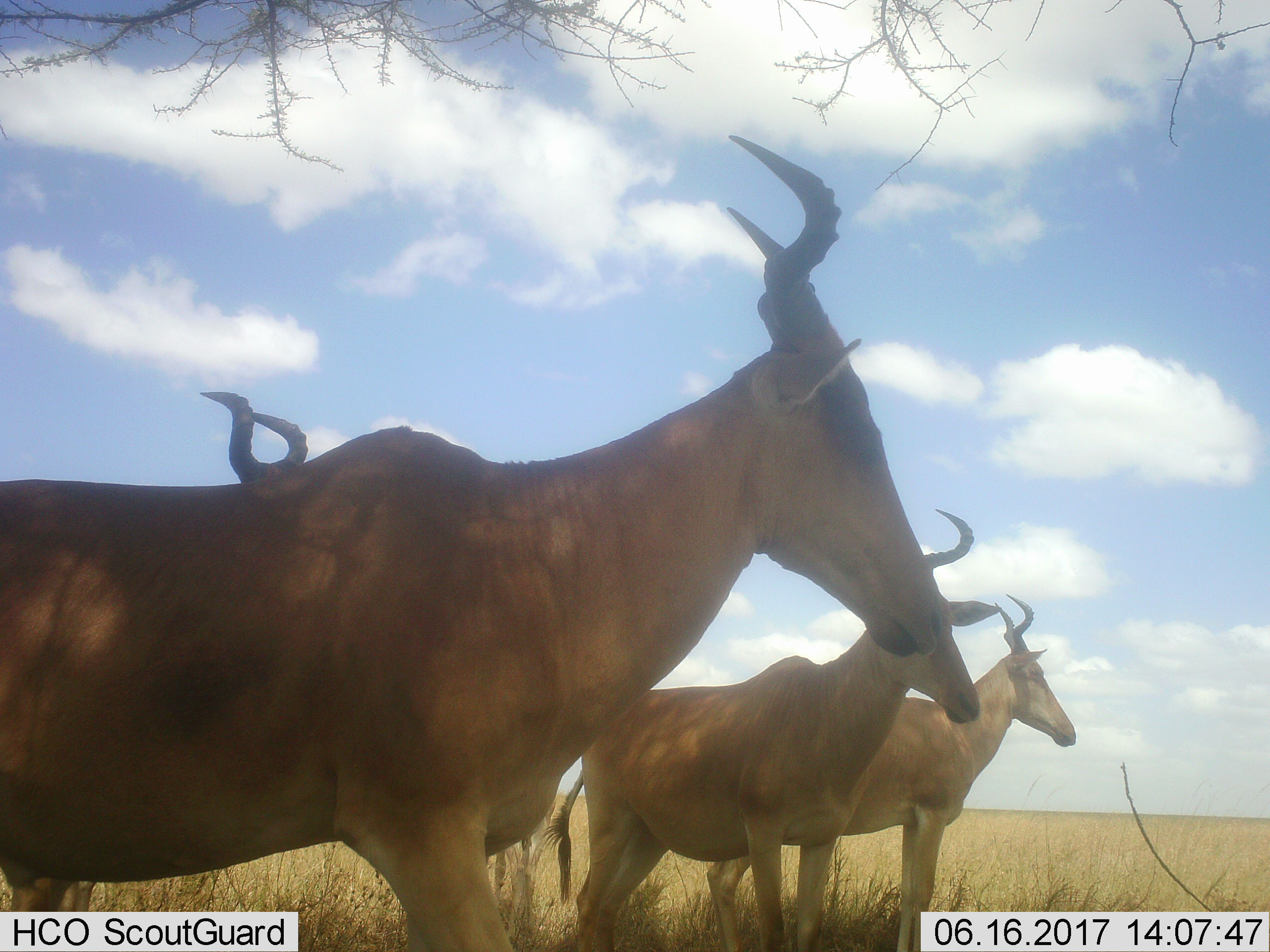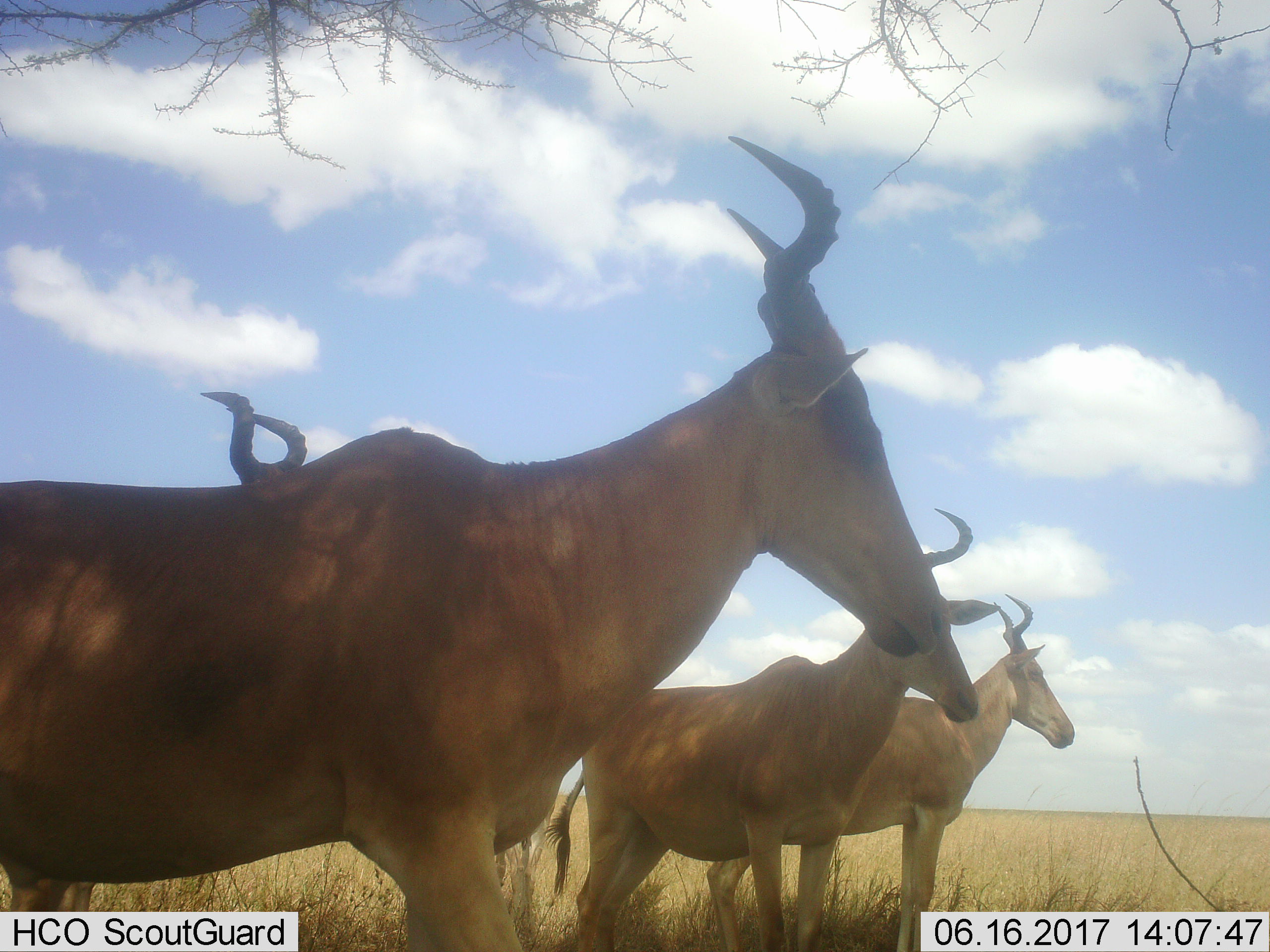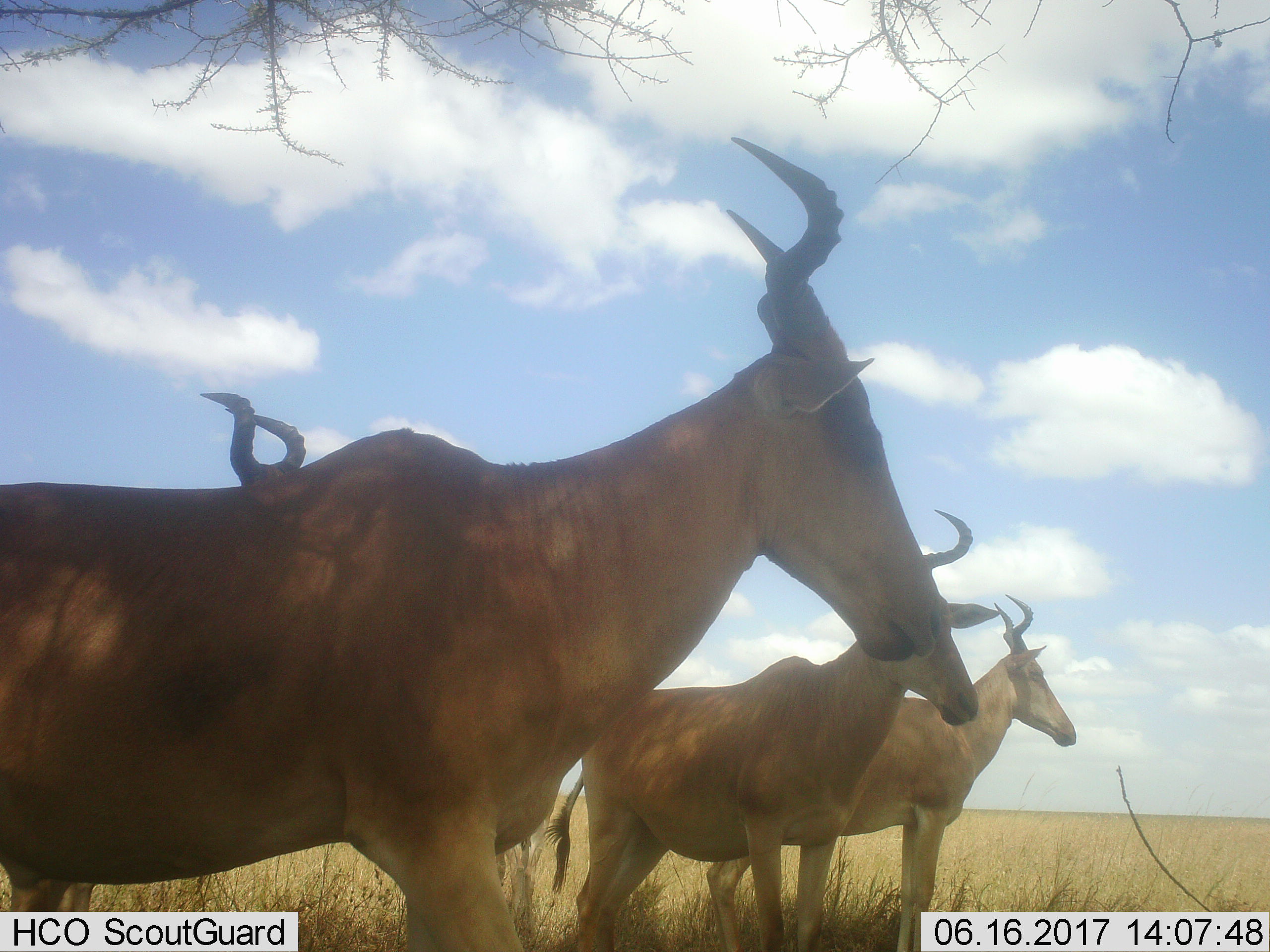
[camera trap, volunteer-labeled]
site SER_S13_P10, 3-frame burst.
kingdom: Animalia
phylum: Chordata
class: Mammalia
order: Artiodactyla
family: Bovidae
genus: Alcelaphus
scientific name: Alcelaphus buselaphus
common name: hartebeest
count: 4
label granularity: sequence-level